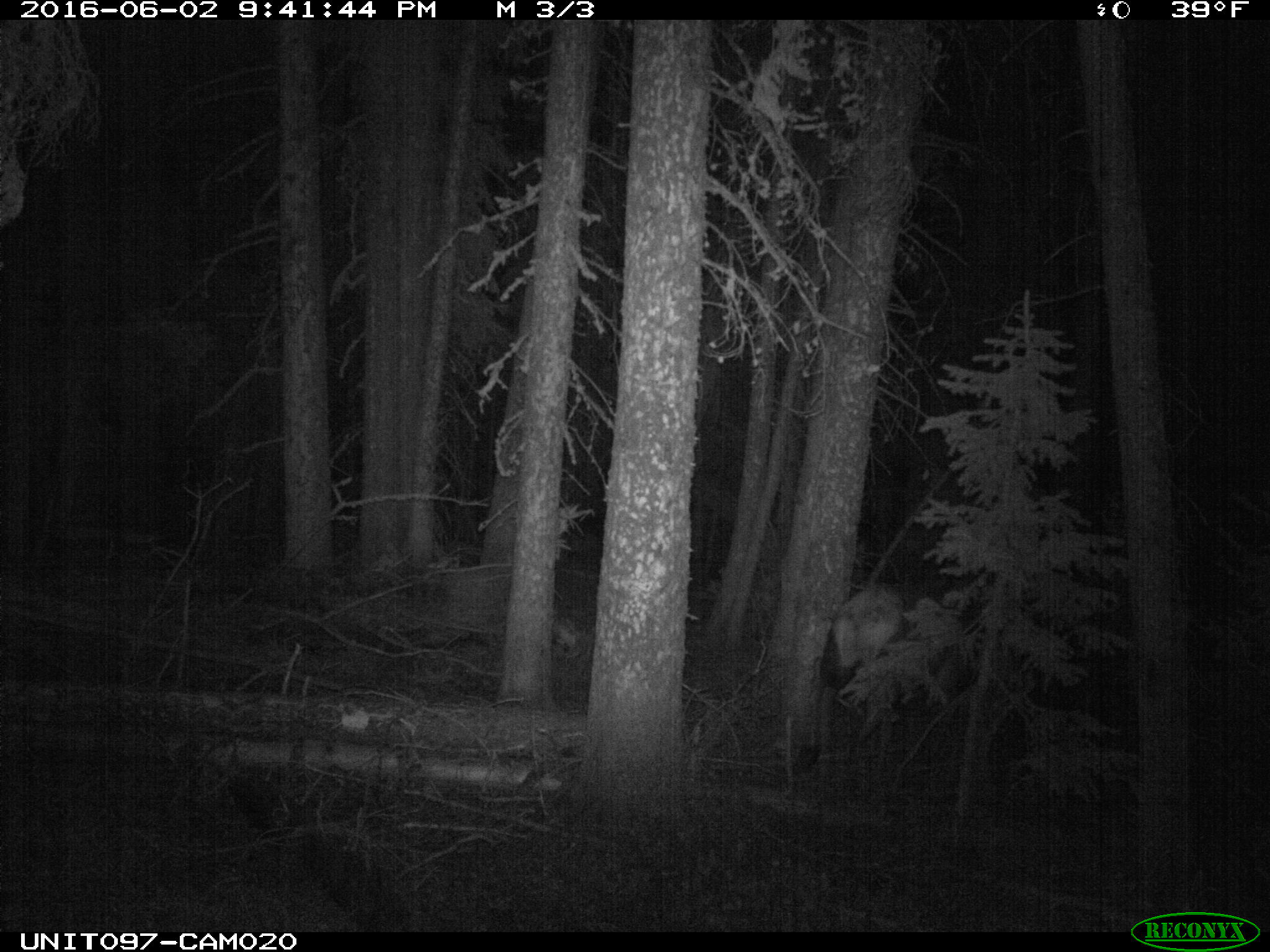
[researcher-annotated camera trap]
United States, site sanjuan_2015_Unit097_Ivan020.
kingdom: Animalia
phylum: Chordata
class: Mammalia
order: Artiodactyla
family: Cervidae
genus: Cervus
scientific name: Cervus elaphus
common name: red deer